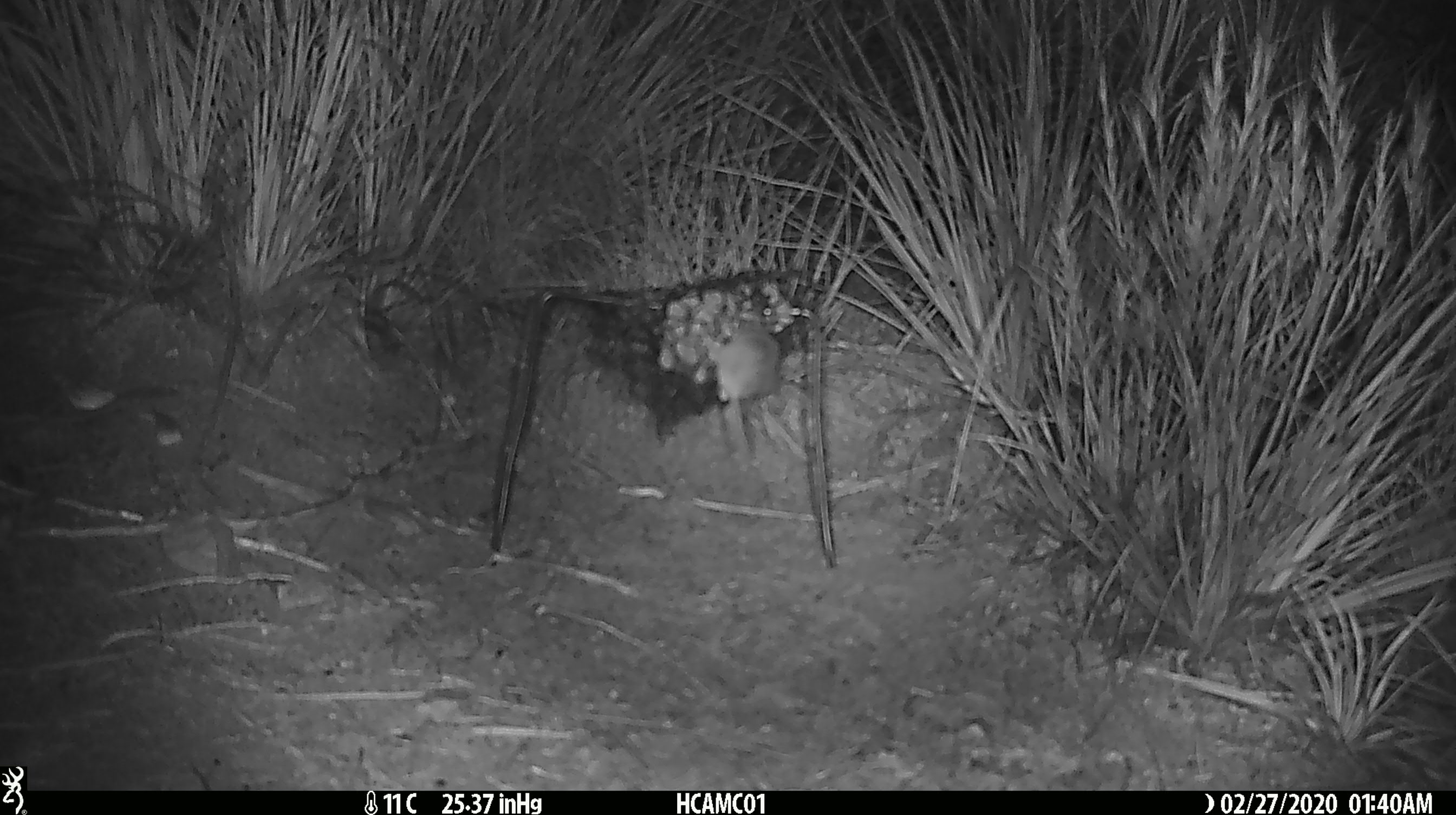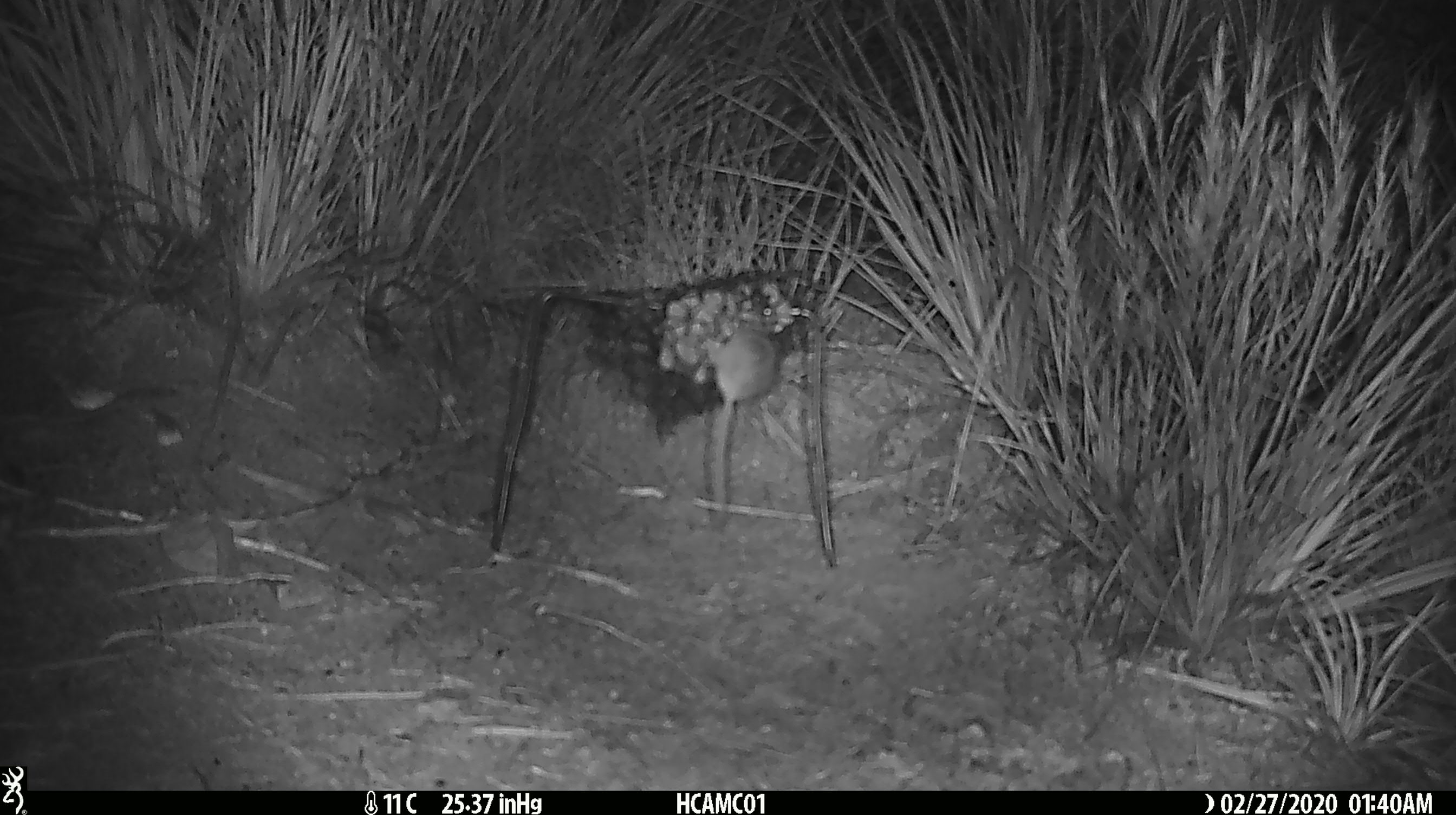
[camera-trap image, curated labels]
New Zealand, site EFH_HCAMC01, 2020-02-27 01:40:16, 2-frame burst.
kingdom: Animalia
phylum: Chordata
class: Mammalia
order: Rodentia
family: Muridae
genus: Mus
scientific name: Mus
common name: mouse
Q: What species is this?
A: Mouse (Mus).